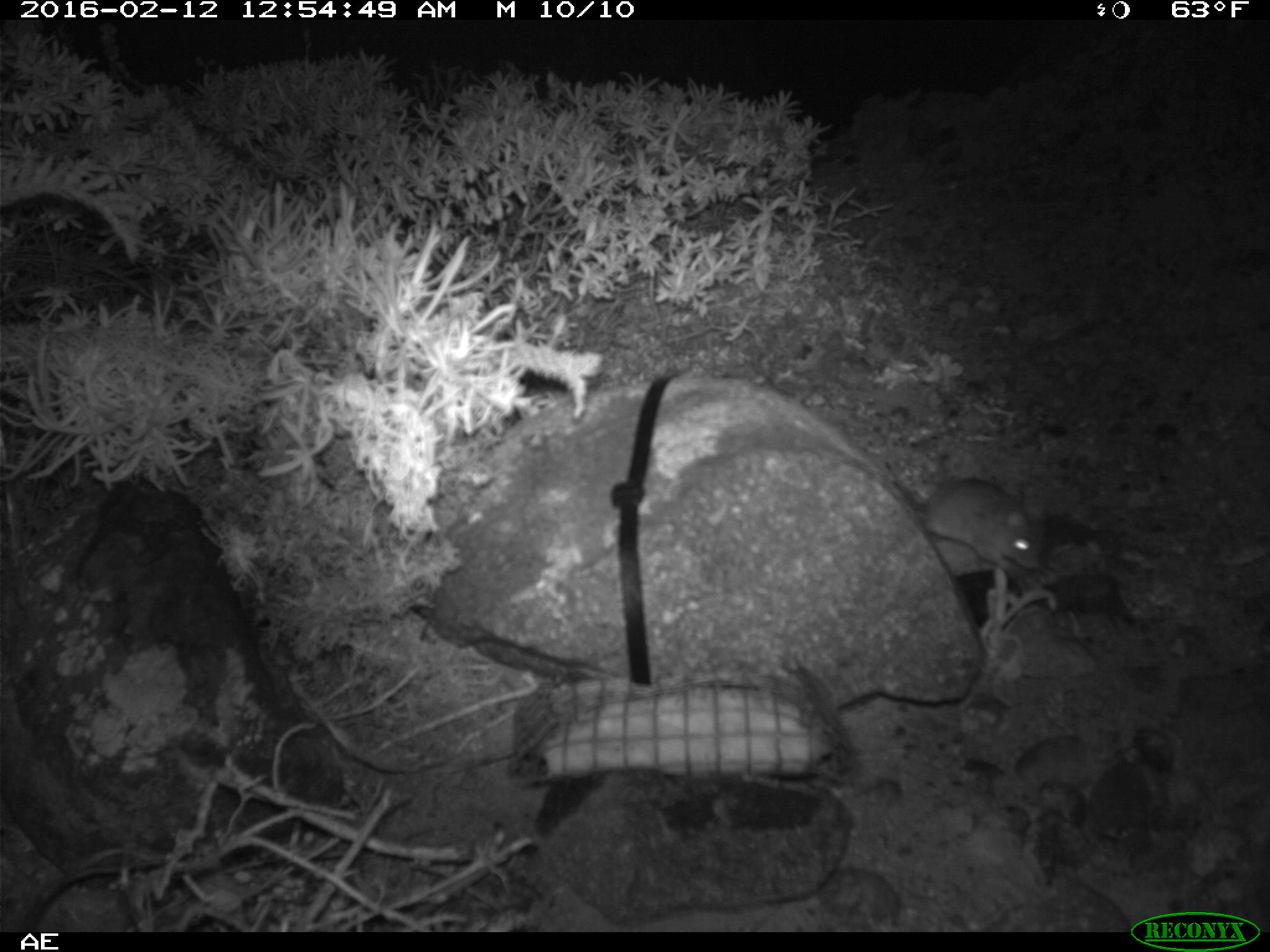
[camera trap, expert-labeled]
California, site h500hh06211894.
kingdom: Animalia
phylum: Chordata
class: Mammalia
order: Rodentia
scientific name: Rodentia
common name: rodent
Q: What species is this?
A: Rodent (Rodentia).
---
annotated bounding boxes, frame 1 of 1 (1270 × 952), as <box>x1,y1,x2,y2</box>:
rodent: <box>889,459,1041,578</box>